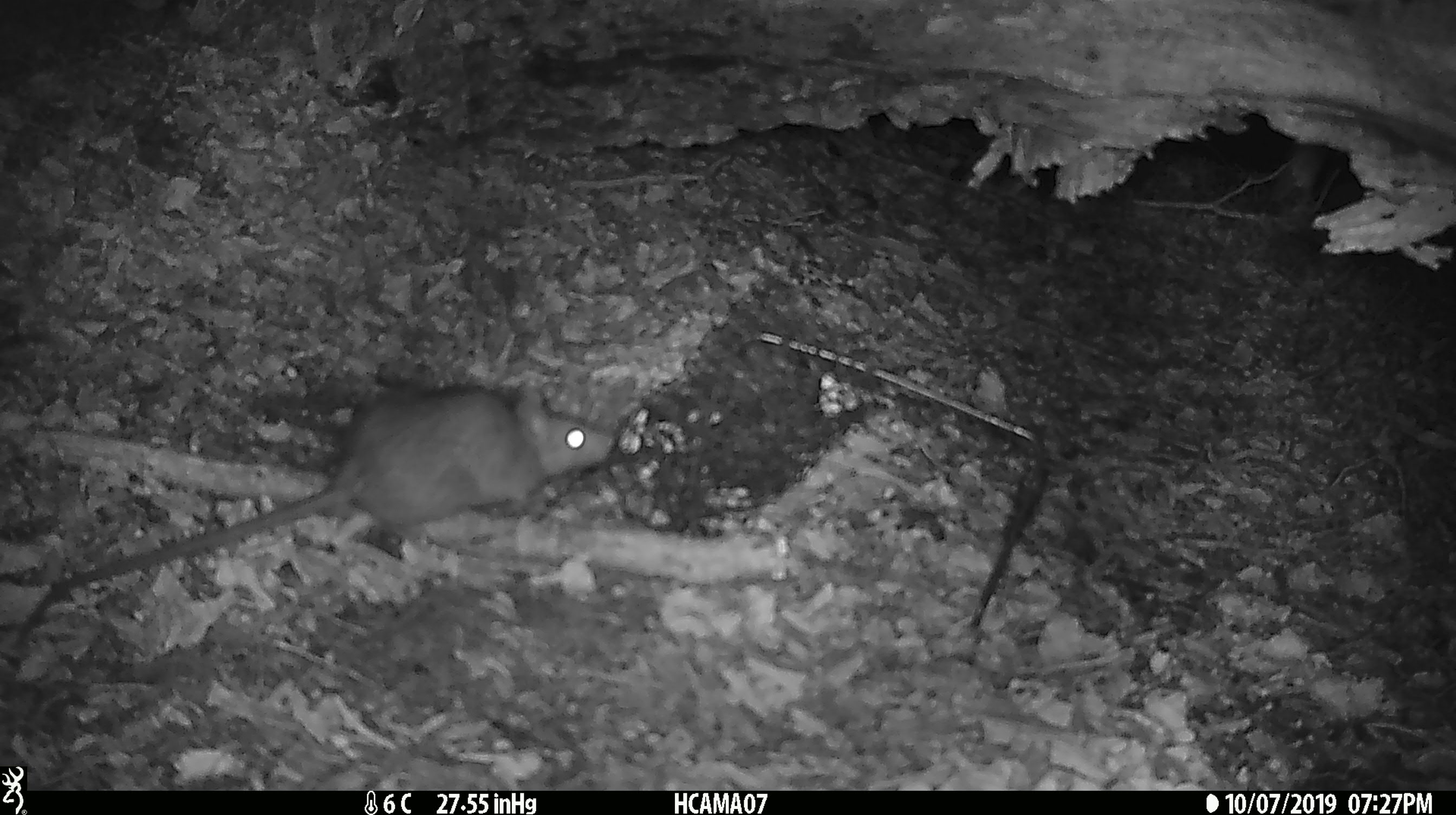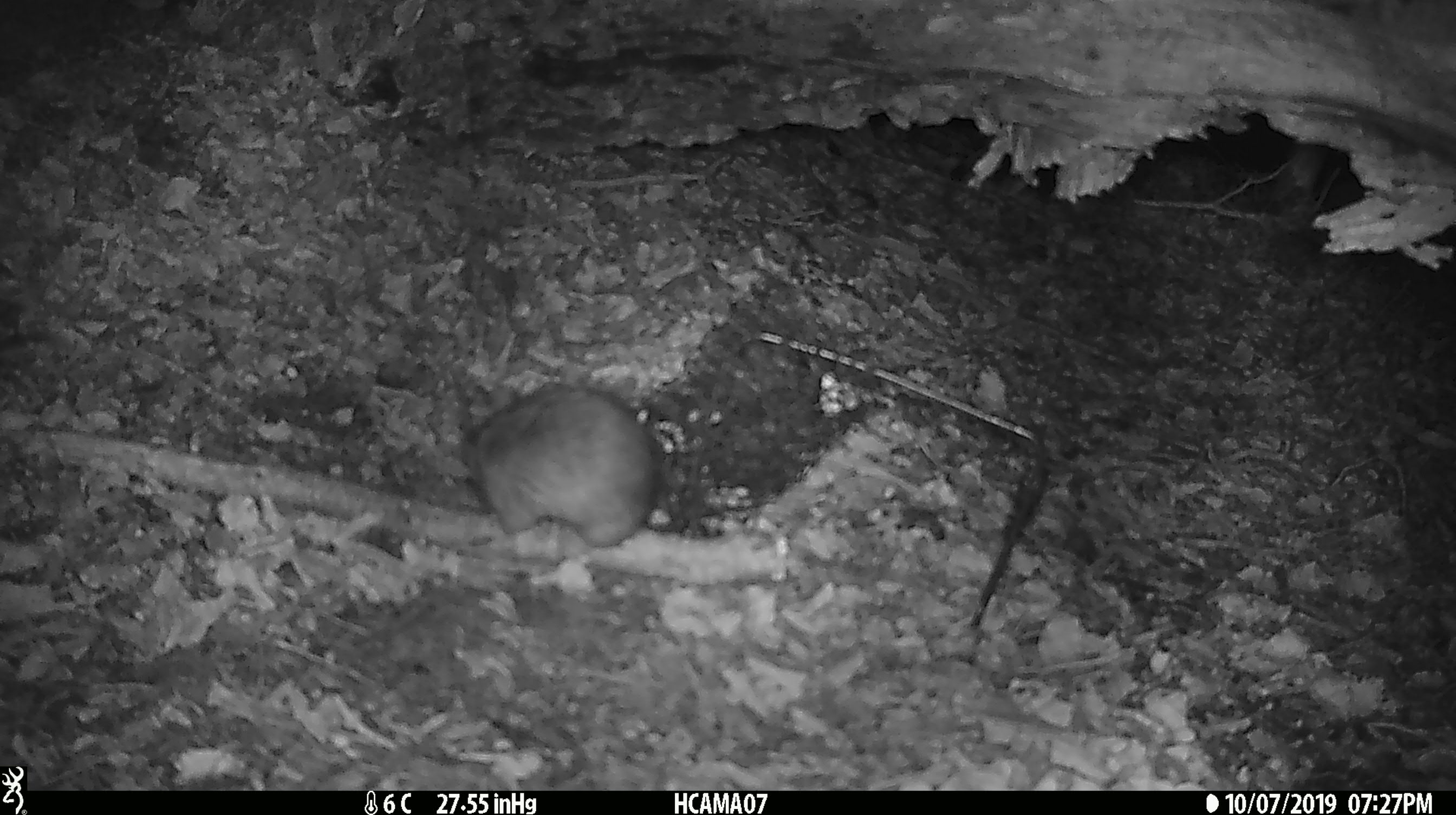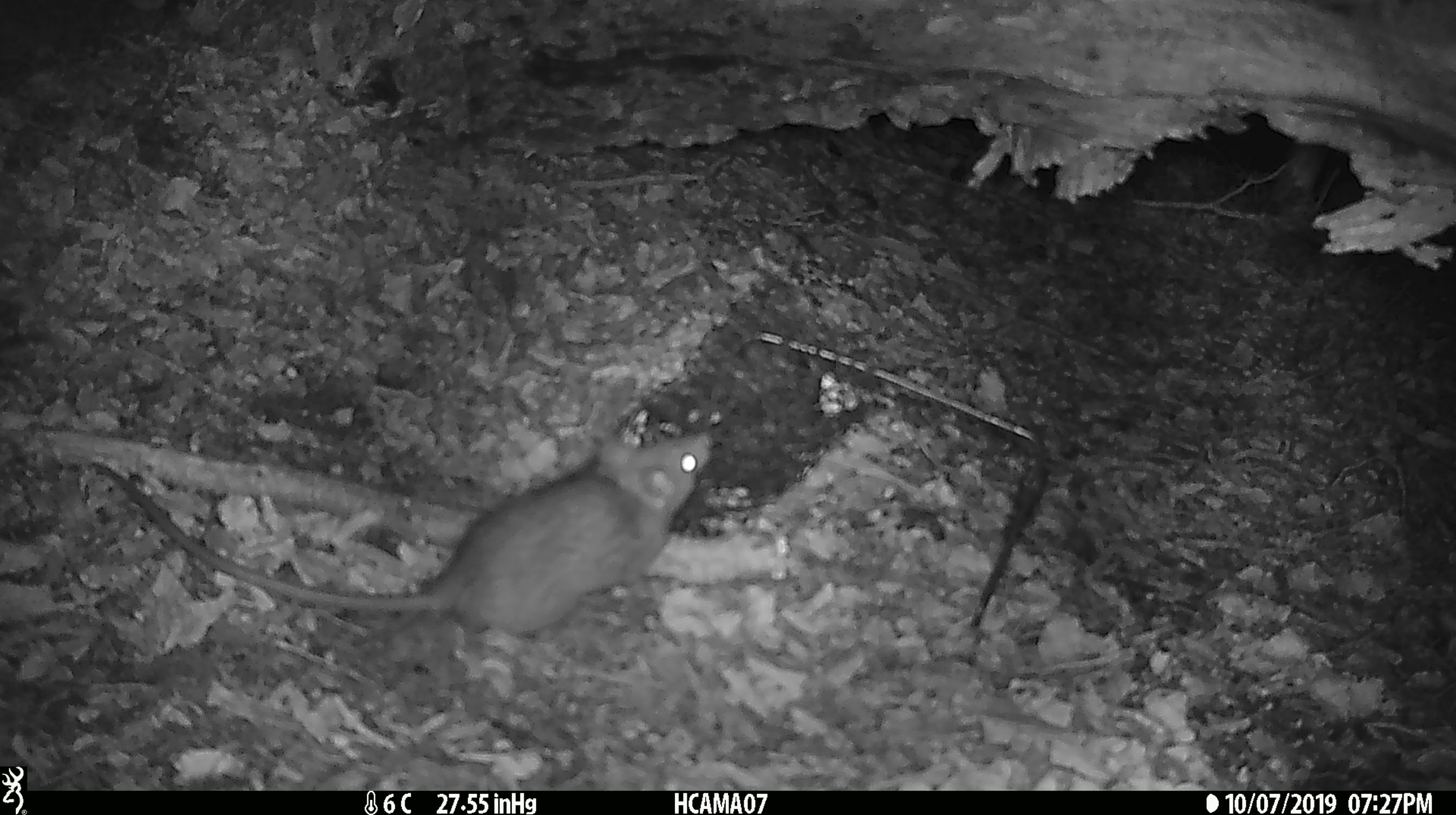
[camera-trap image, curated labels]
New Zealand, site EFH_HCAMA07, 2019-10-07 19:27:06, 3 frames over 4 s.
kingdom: Animalia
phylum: Chordata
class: Mammalia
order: Rodentia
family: Muridae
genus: Rattus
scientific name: Rattus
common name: rat